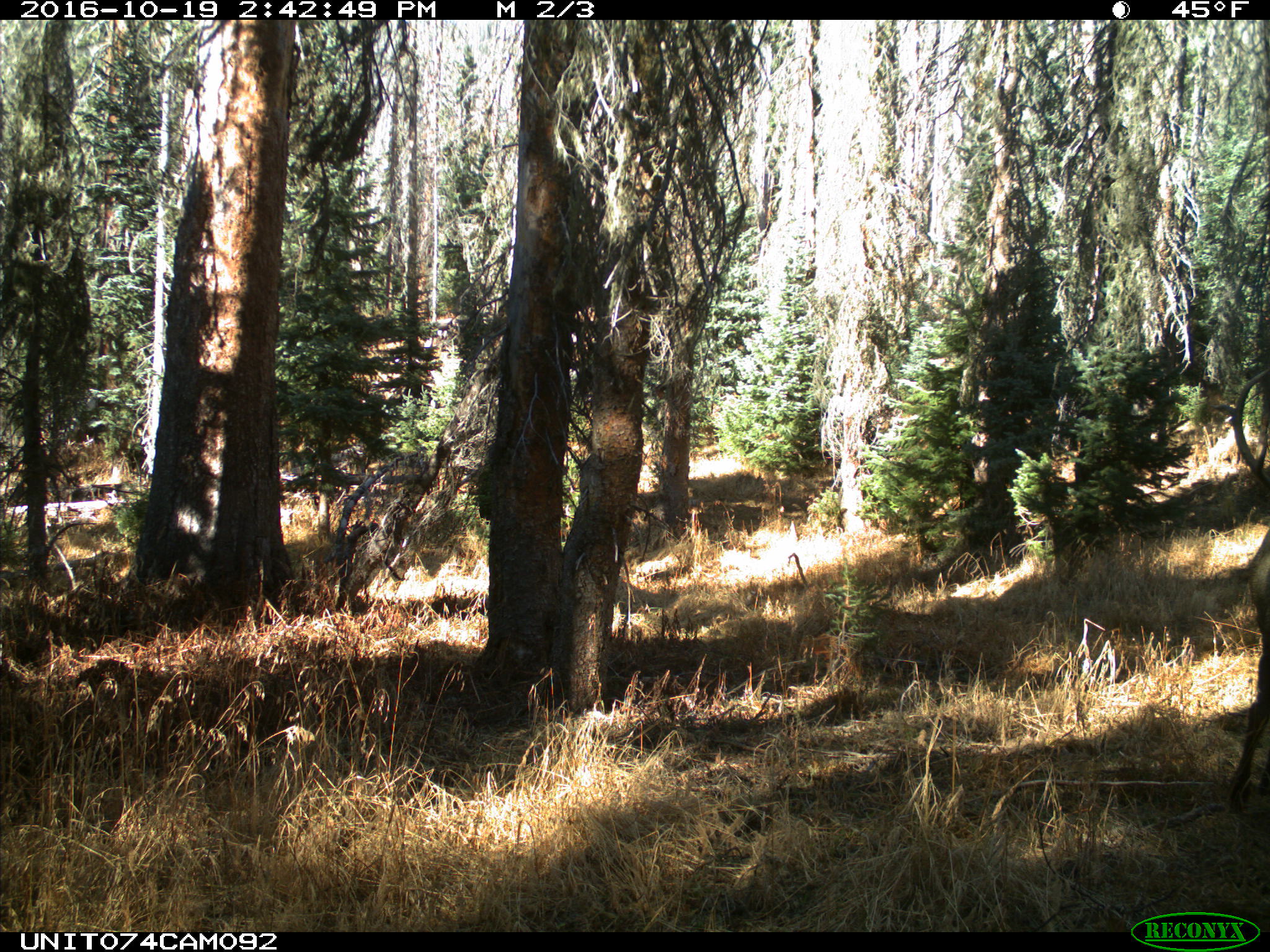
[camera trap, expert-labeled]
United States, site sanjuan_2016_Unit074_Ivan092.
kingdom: Animalia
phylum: Chordata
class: Mammalia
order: Artiodactyla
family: Cervidae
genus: Cervus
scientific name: Cervus elaphus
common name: red deer